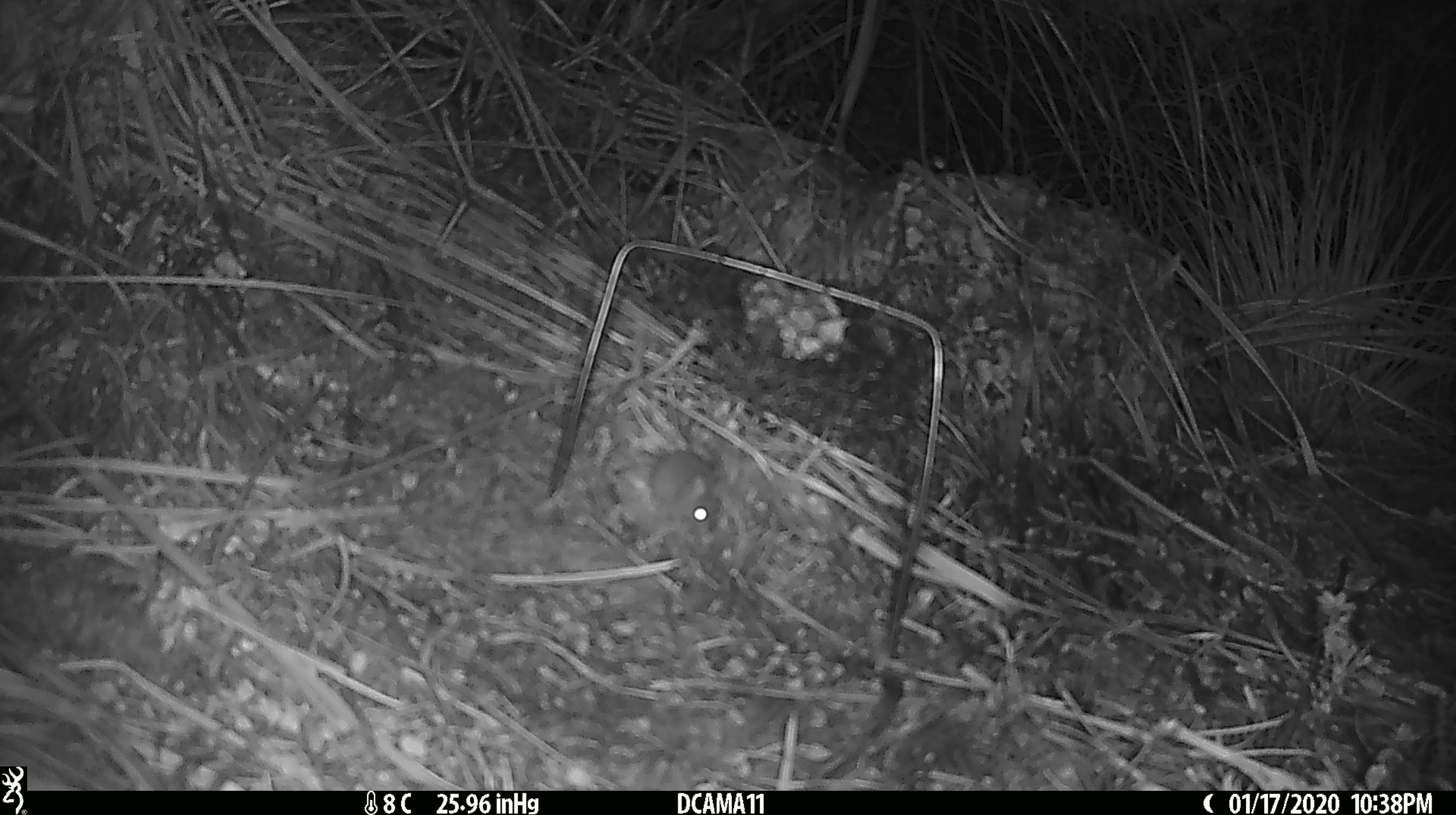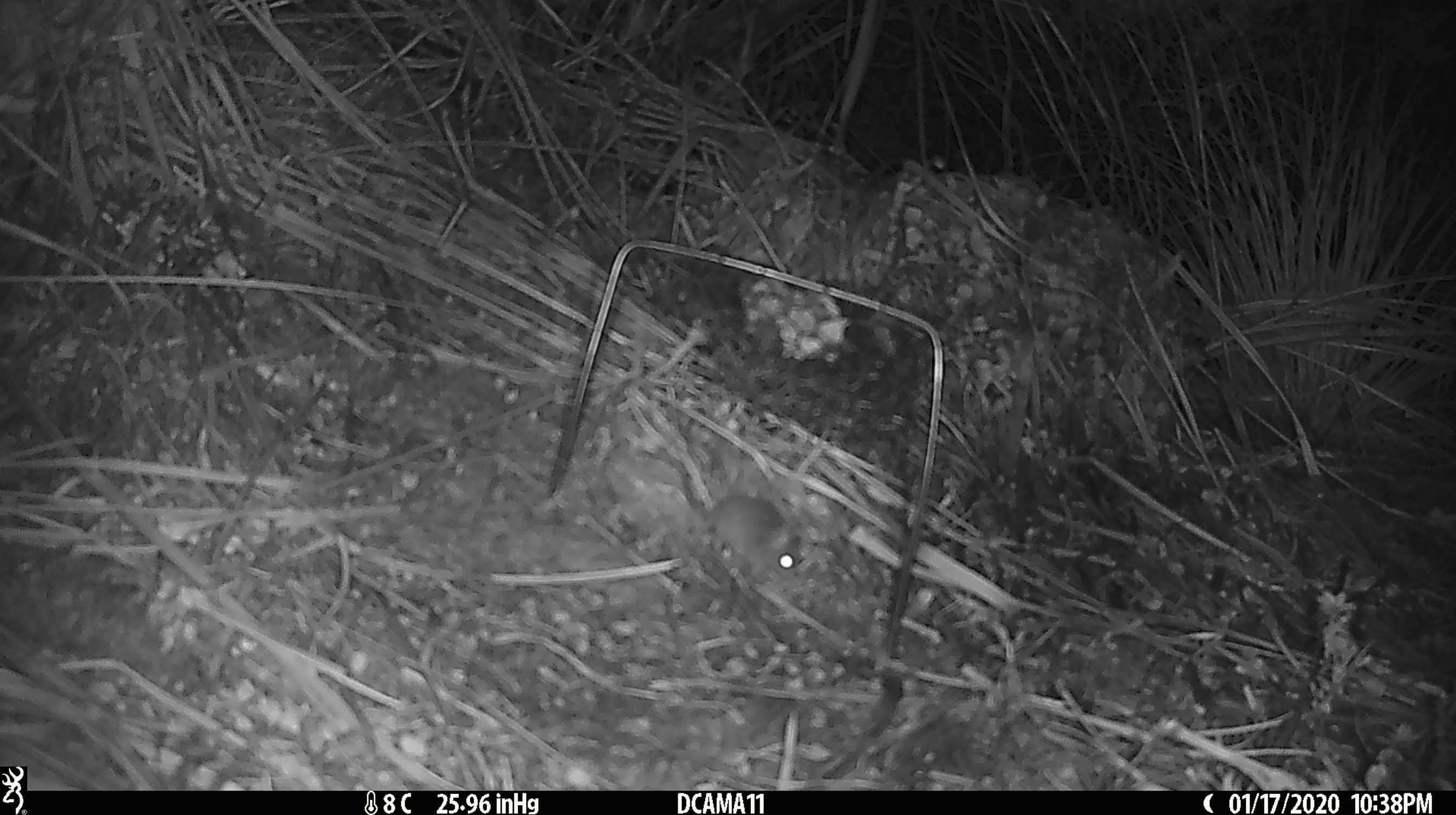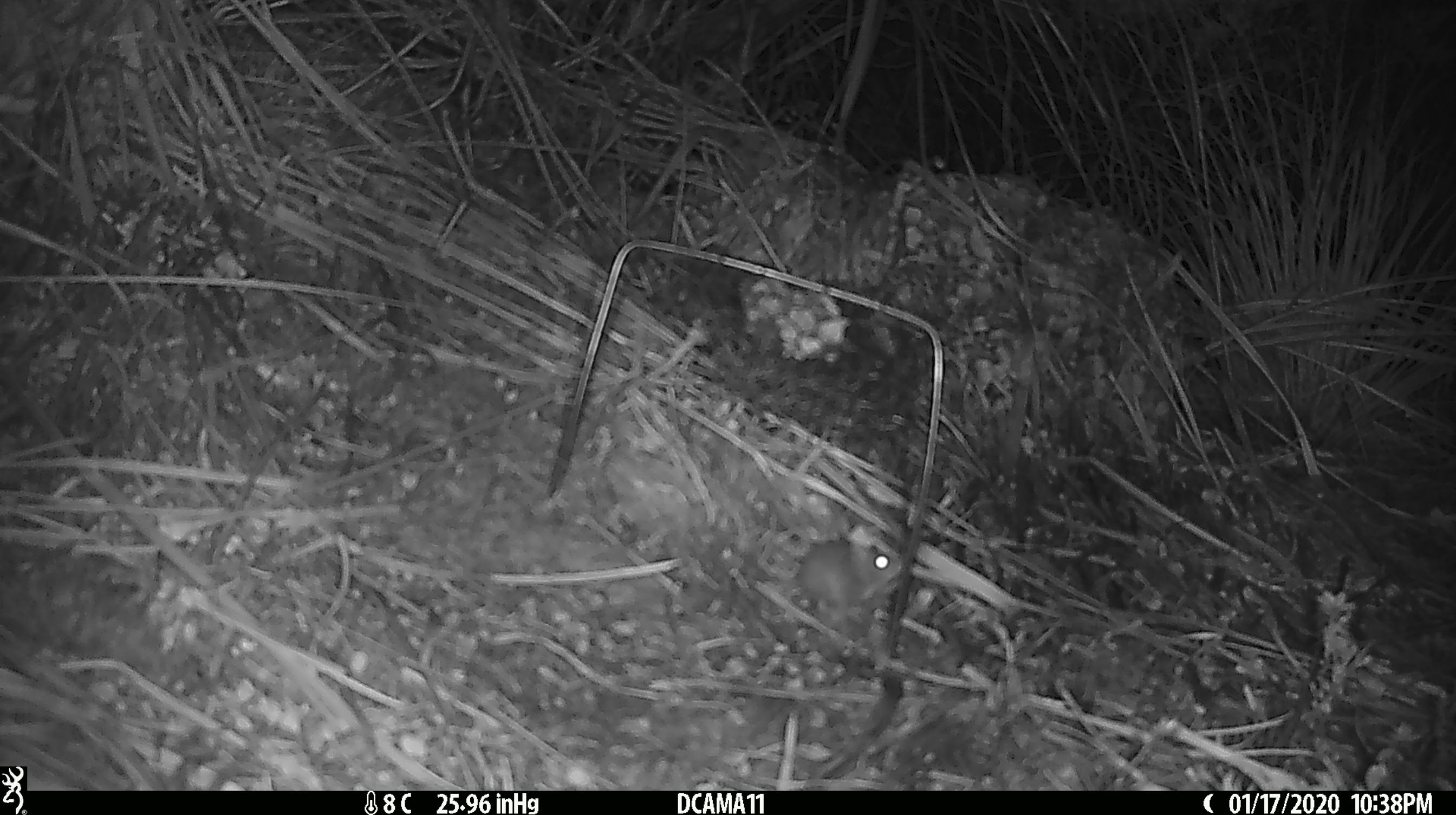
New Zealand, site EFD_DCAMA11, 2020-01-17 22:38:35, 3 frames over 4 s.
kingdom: Animalia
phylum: Chordata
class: Mammalia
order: Rodentia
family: Muridae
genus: Mus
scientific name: Mus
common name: mouse